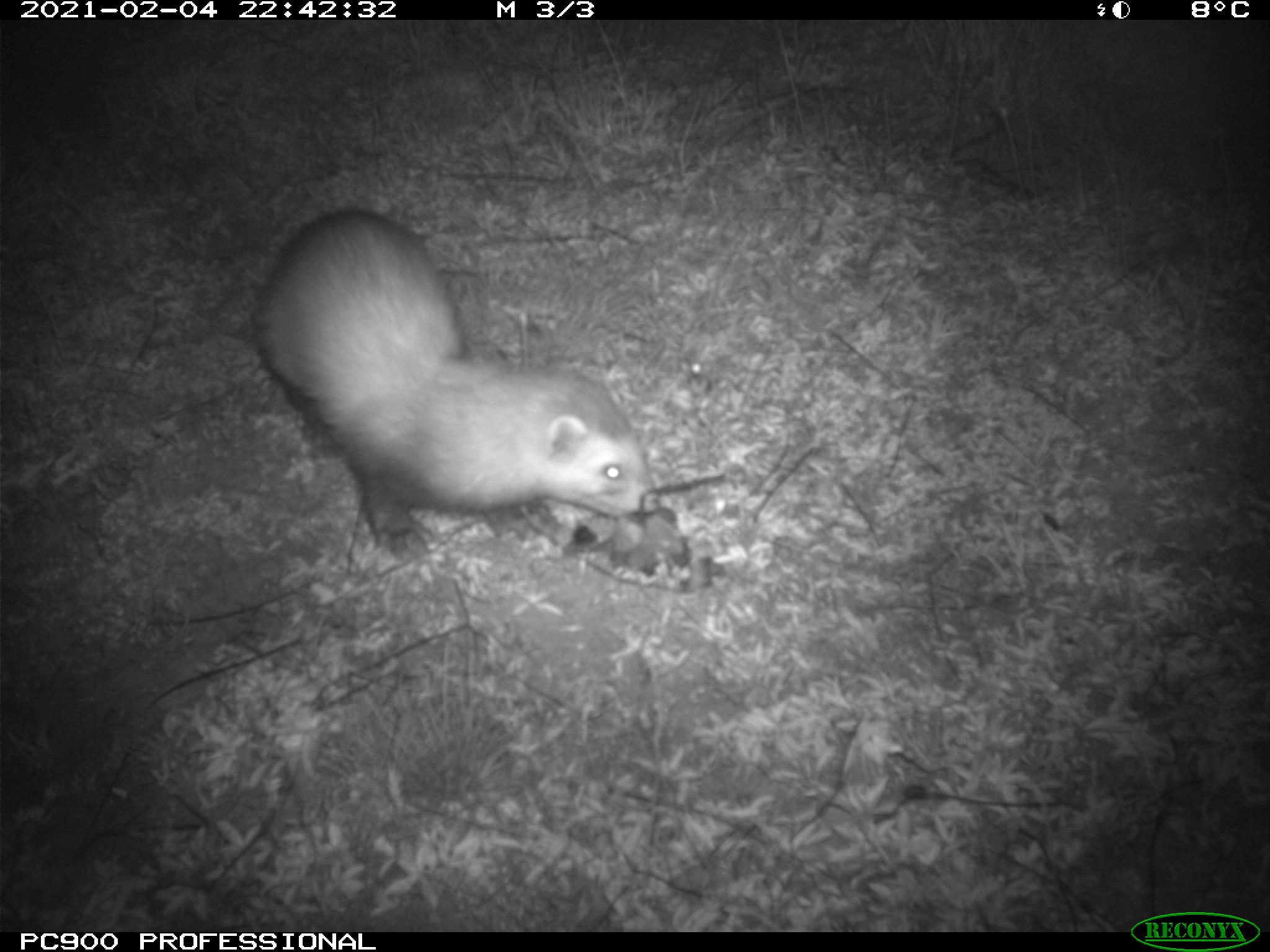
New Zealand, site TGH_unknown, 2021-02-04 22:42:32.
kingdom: Animalia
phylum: Chordata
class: Mammalia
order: Carnivora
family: Mustelidae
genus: Mustela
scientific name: Mustela furo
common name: ferret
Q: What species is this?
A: Ferret (Mustela furo).